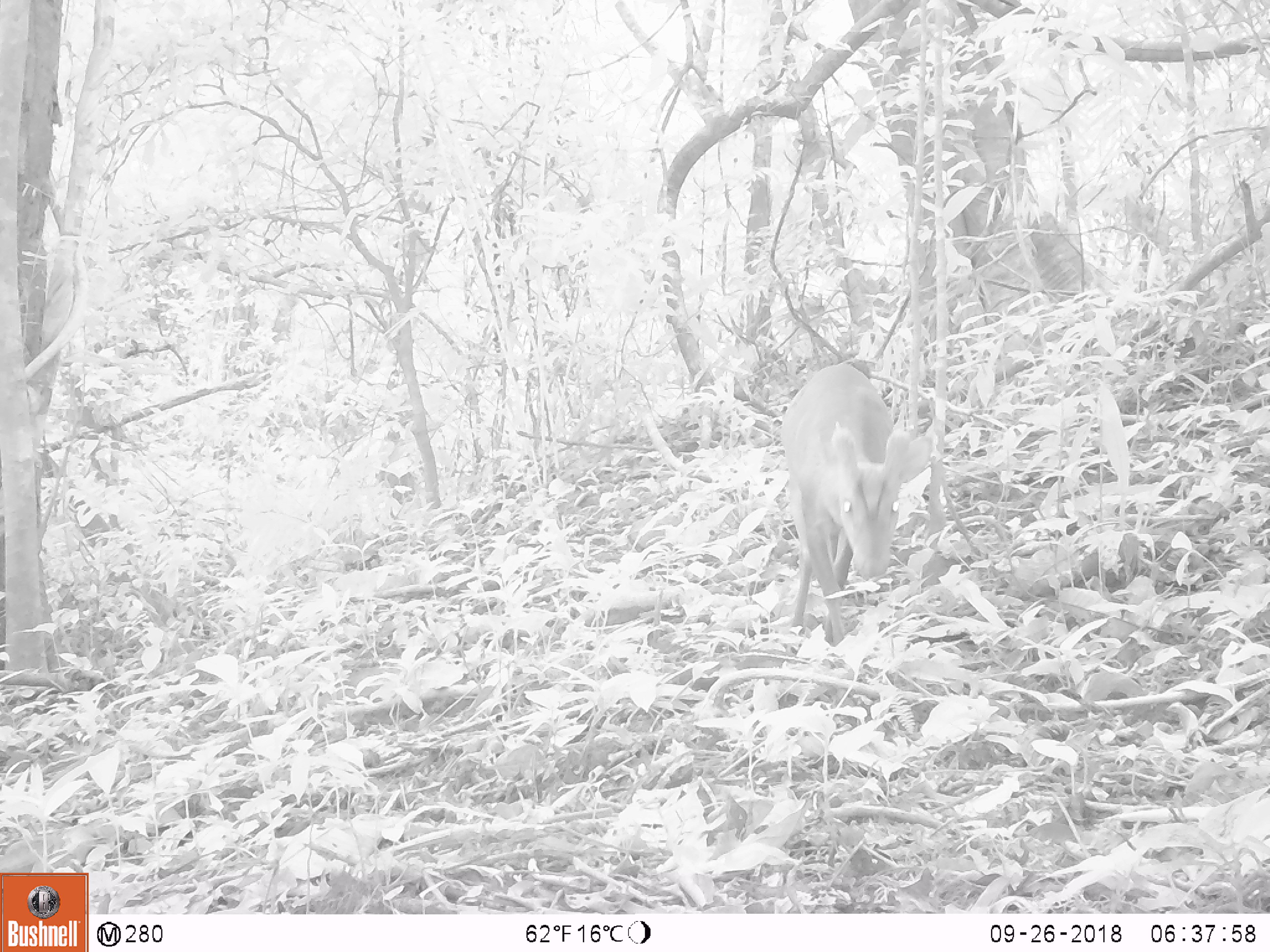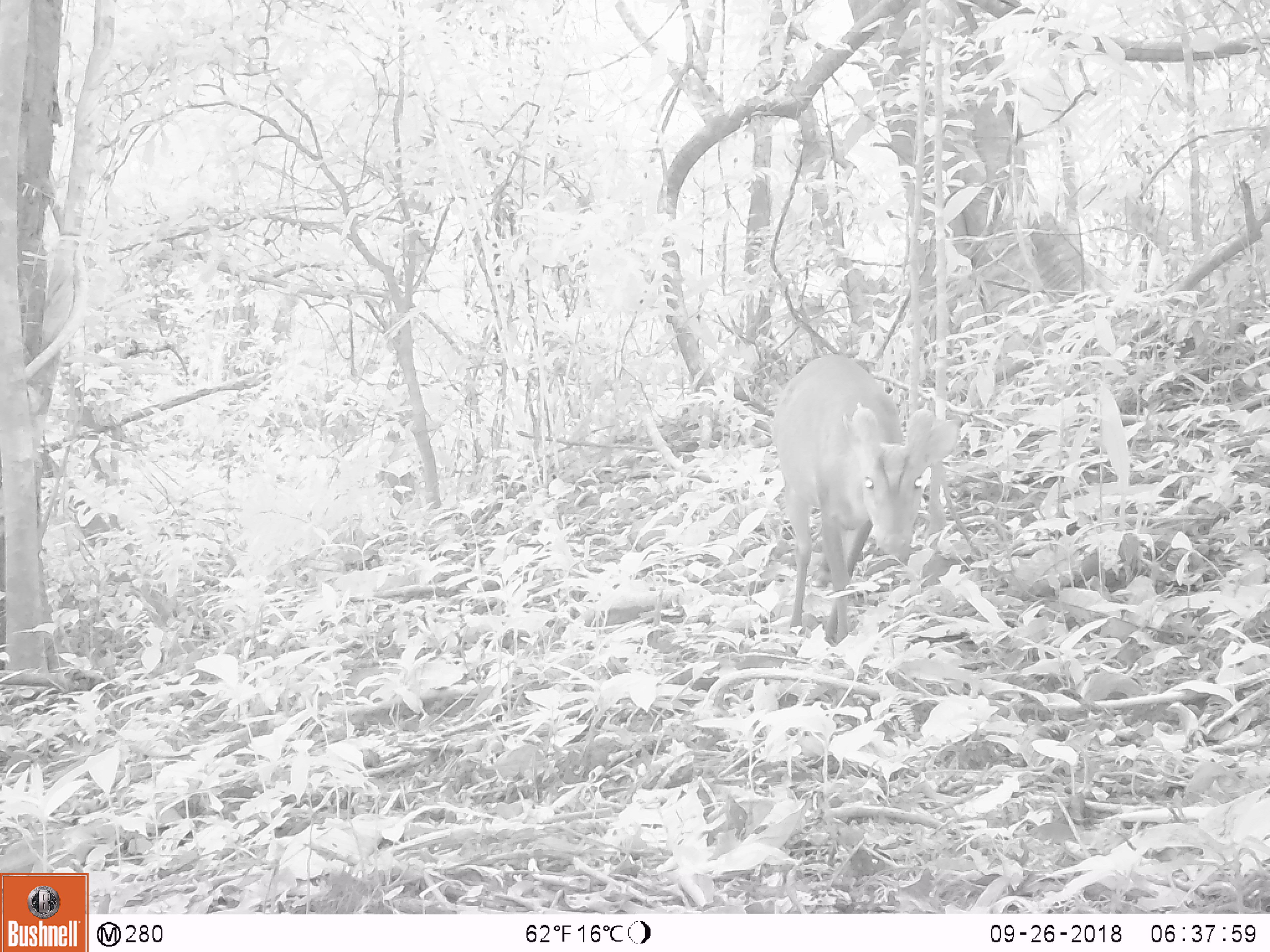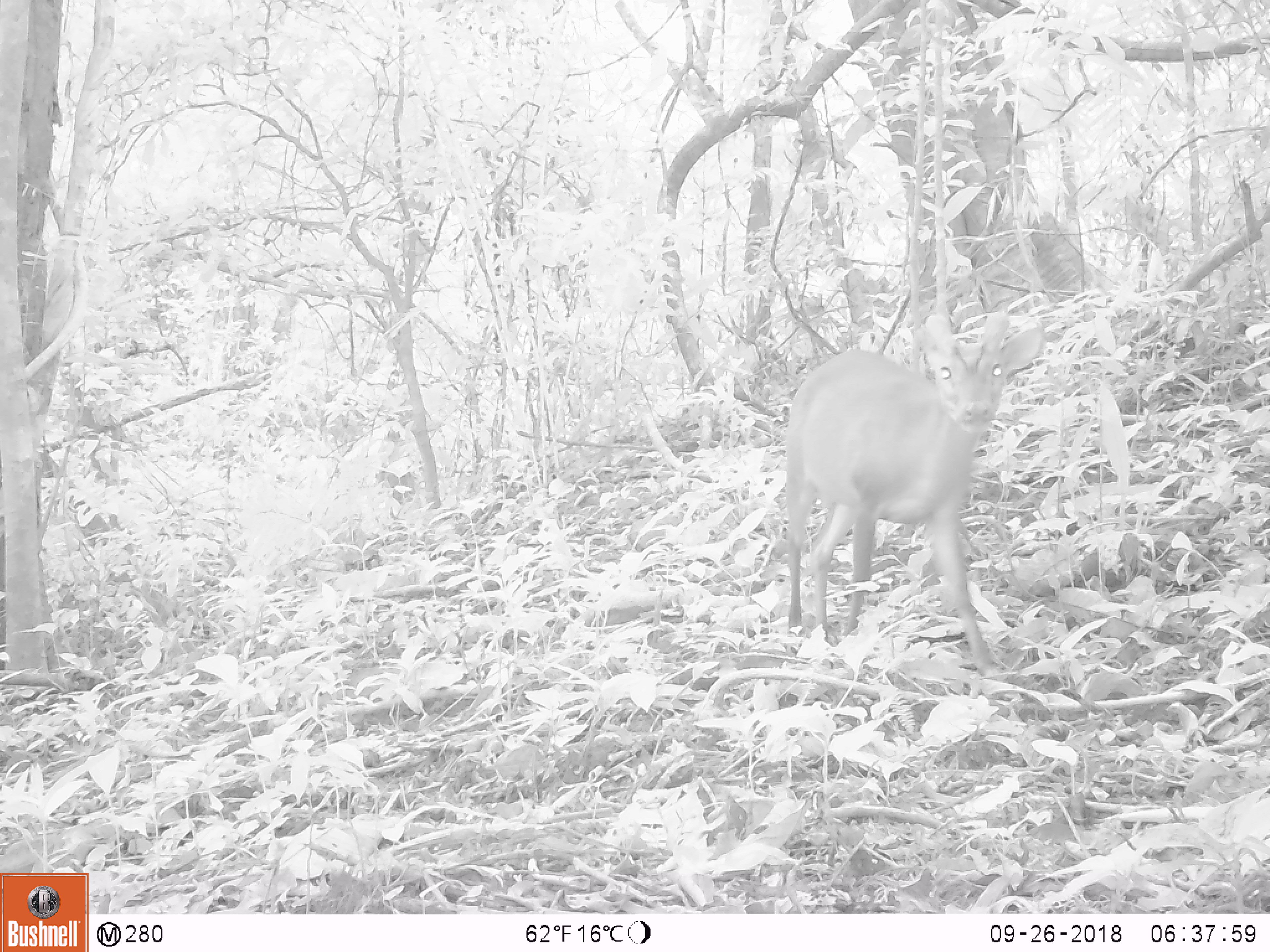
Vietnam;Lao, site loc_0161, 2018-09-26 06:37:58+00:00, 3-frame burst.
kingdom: Animalia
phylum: Chordata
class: Mammalia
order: Artiodactyla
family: Cervidae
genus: Muntiacus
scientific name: Muntiacus vuquangensis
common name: large-antlered muntjac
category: large antlered muntjac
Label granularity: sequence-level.